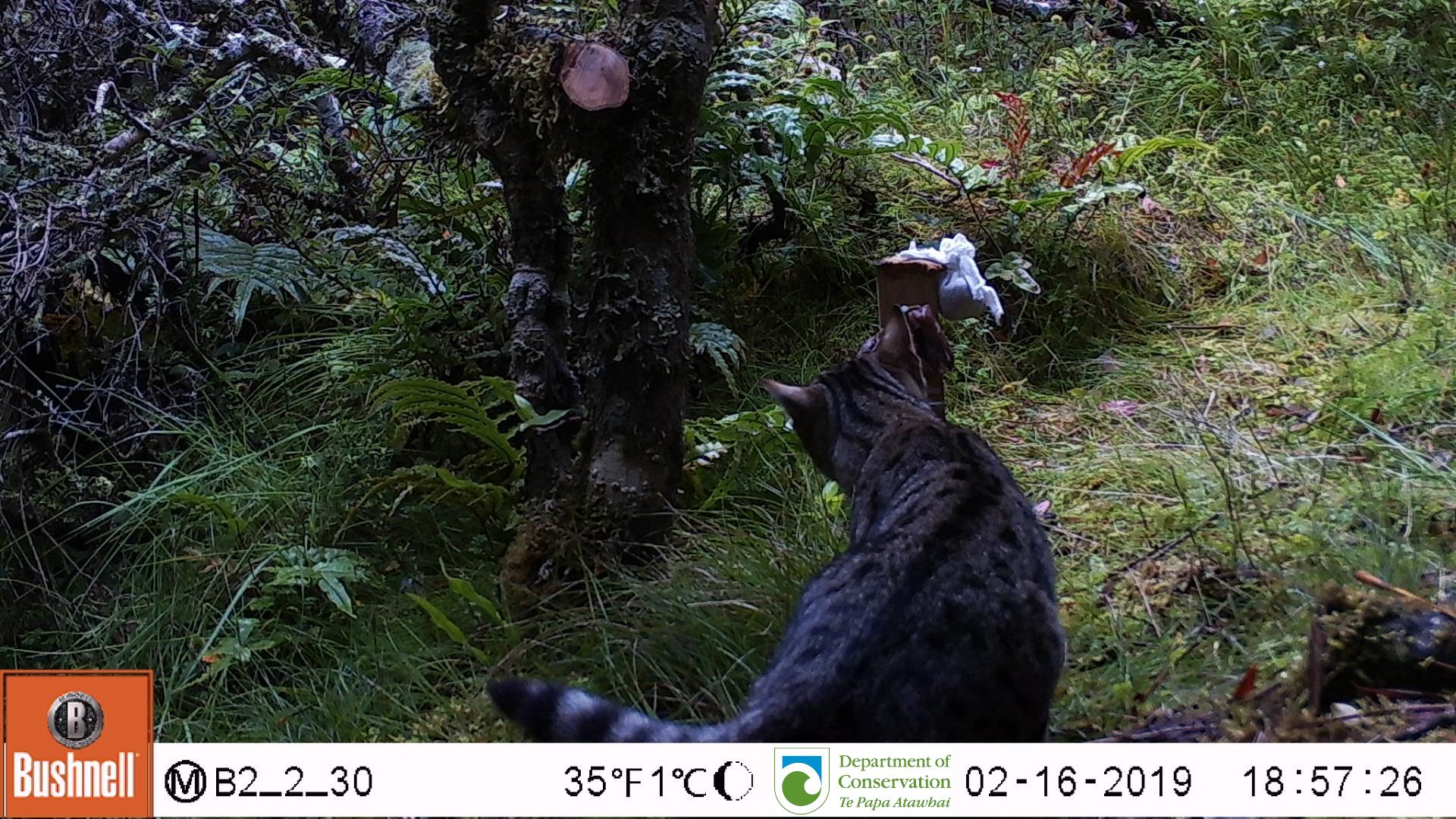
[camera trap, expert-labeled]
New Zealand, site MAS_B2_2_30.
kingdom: Animalia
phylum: Chordata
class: Mammalia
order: Carnivora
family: Felidae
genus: Felis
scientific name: Felis catus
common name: domestic cat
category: cat